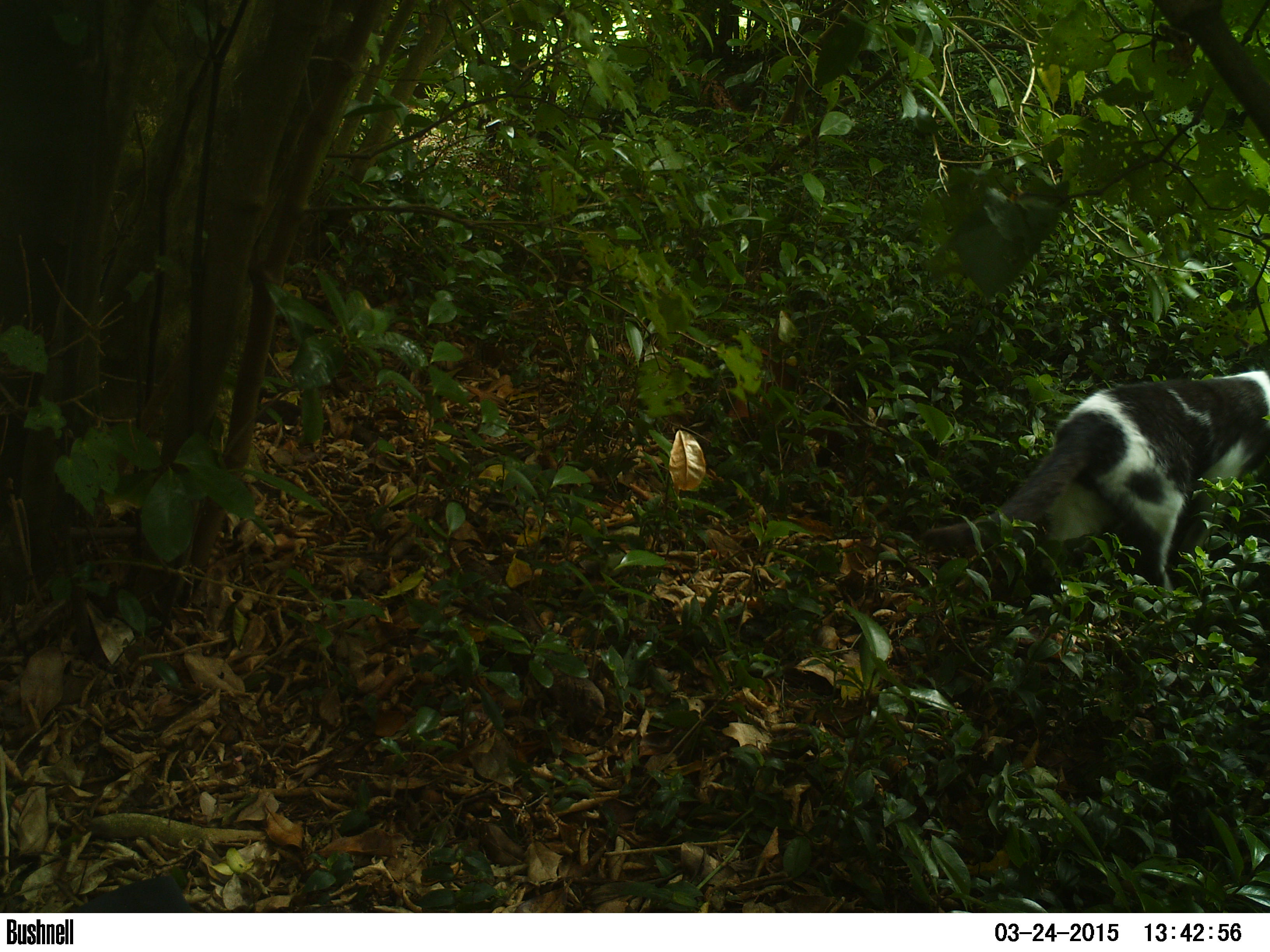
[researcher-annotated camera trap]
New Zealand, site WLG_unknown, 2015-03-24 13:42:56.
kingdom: Animalia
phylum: Chordata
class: Mammalia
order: Carnivora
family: Felidae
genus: Felis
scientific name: Felis catus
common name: domestic cat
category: cat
Cat (domestic cat) (Felis catus).